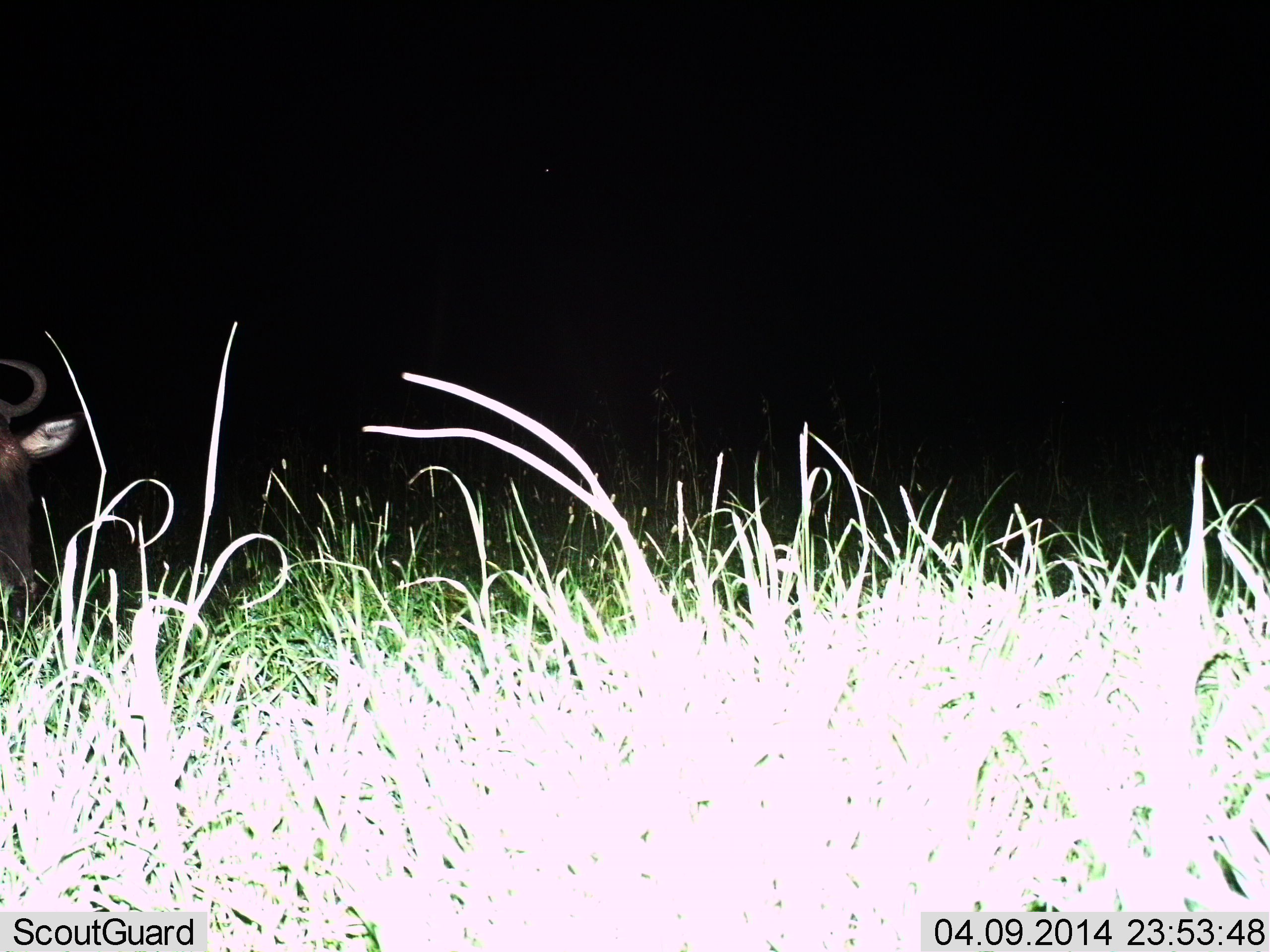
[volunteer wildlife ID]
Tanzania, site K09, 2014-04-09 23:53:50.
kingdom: Animalia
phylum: Chordata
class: Mammalia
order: Artiodactyla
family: Bovidae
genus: Connochaetes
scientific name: Connochaetes taurinus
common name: blue wildebeest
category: wildebeest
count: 1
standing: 70%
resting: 0%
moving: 0%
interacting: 0%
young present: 0%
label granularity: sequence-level